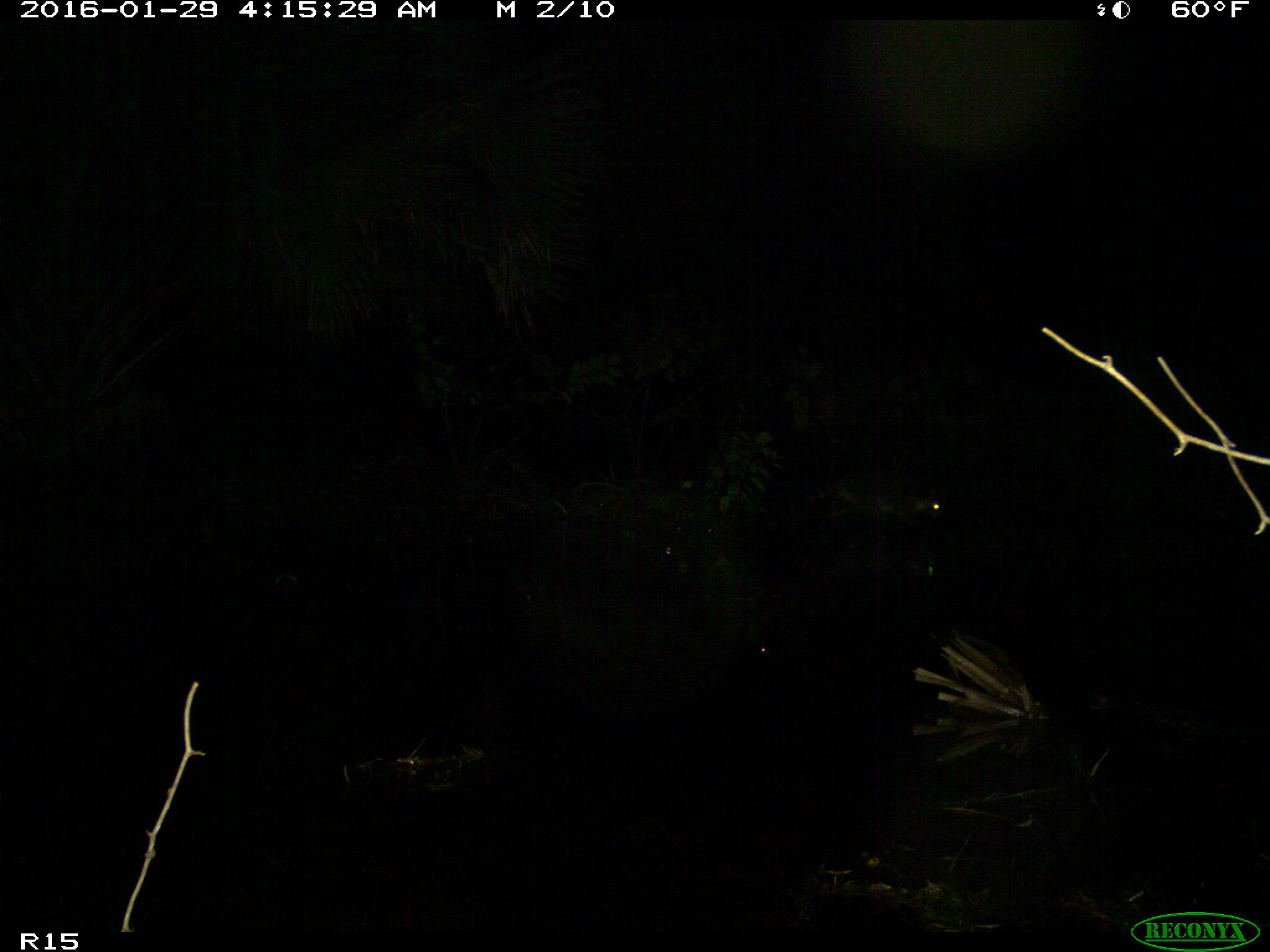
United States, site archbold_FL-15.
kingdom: Animalia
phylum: Chordata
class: Mammalia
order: Carnivora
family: Procyonidae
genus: Procyon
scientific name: Procyon lotor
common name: common raccoon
Procyon lotor (common raccoon).